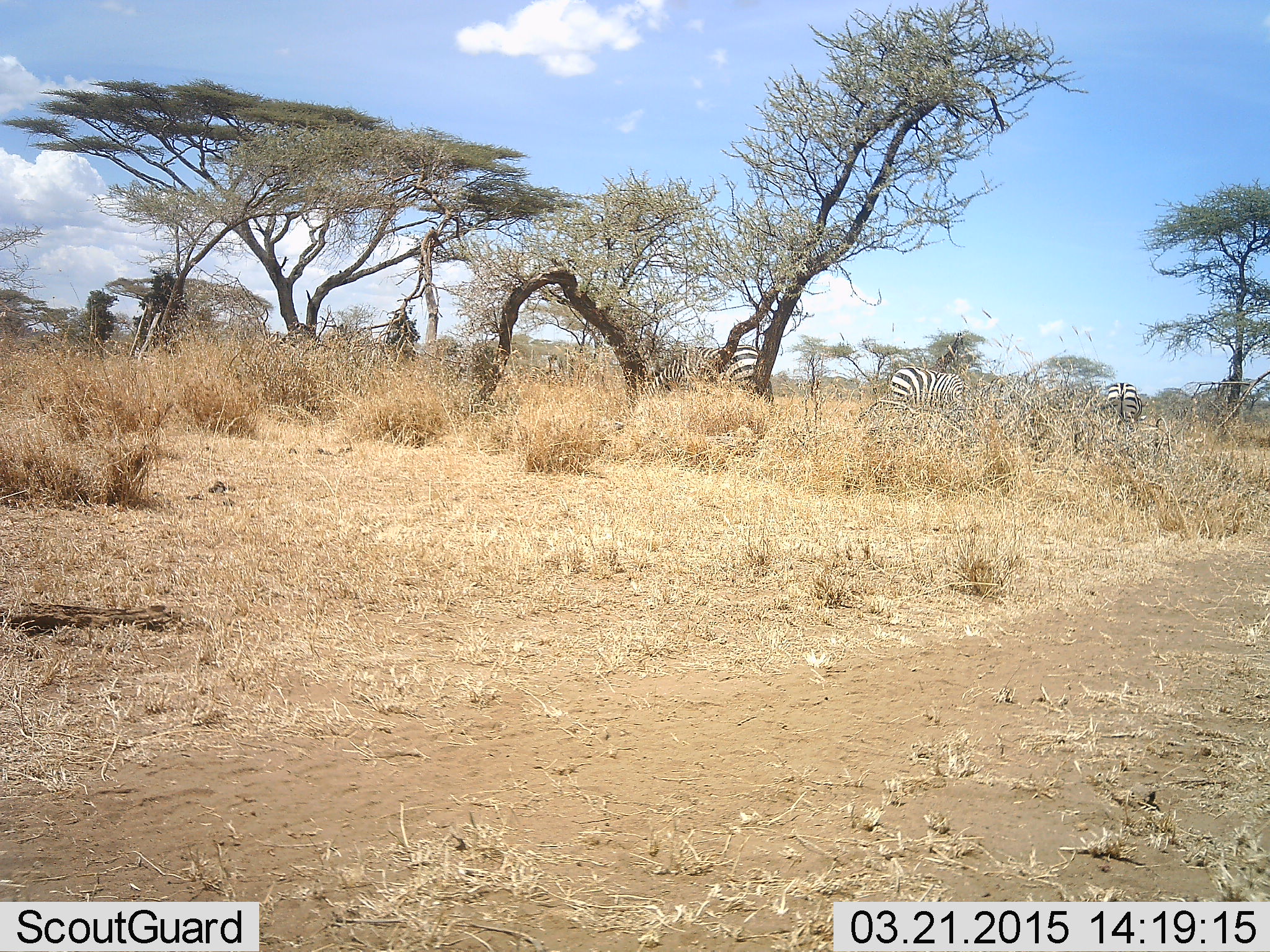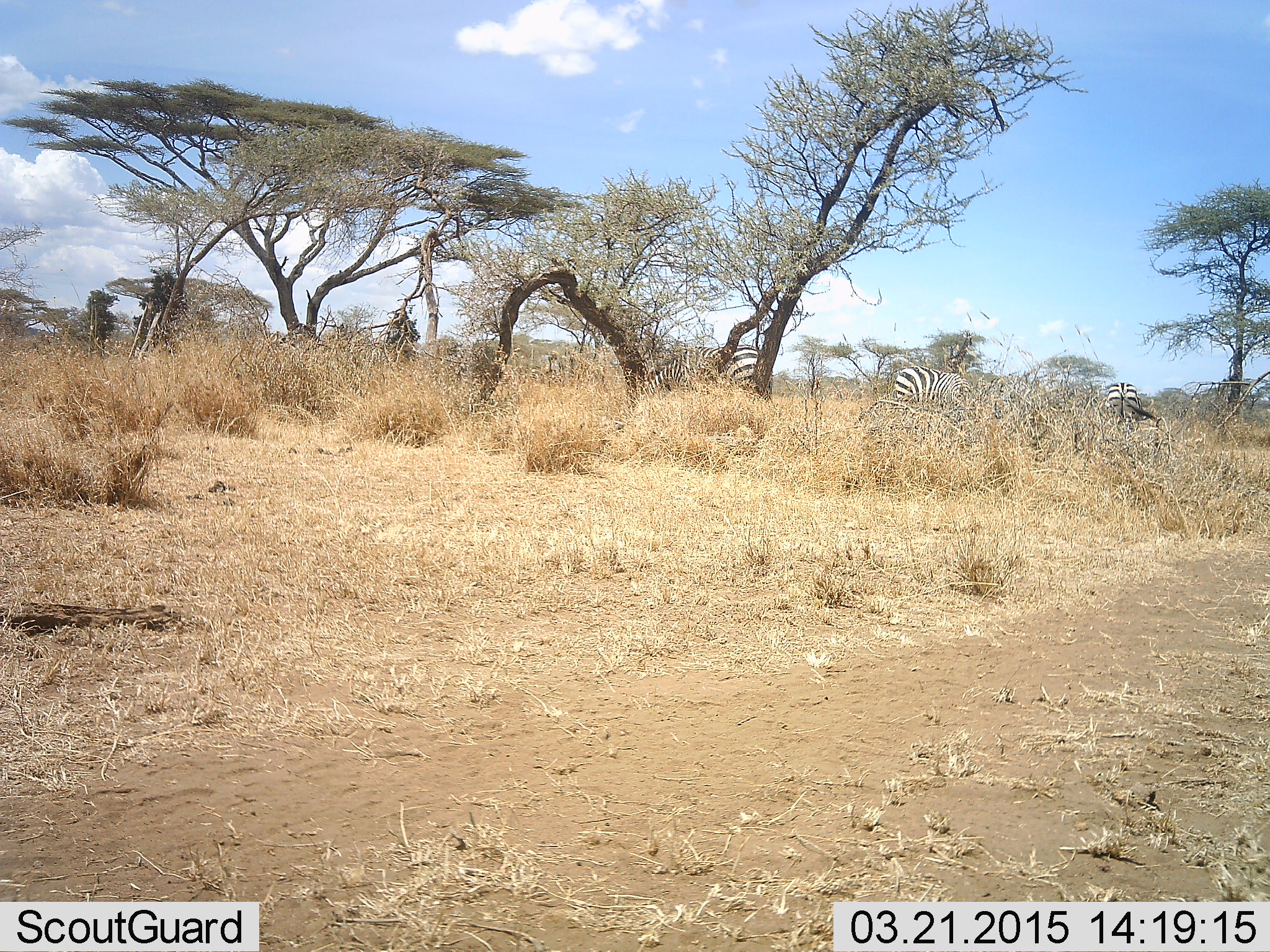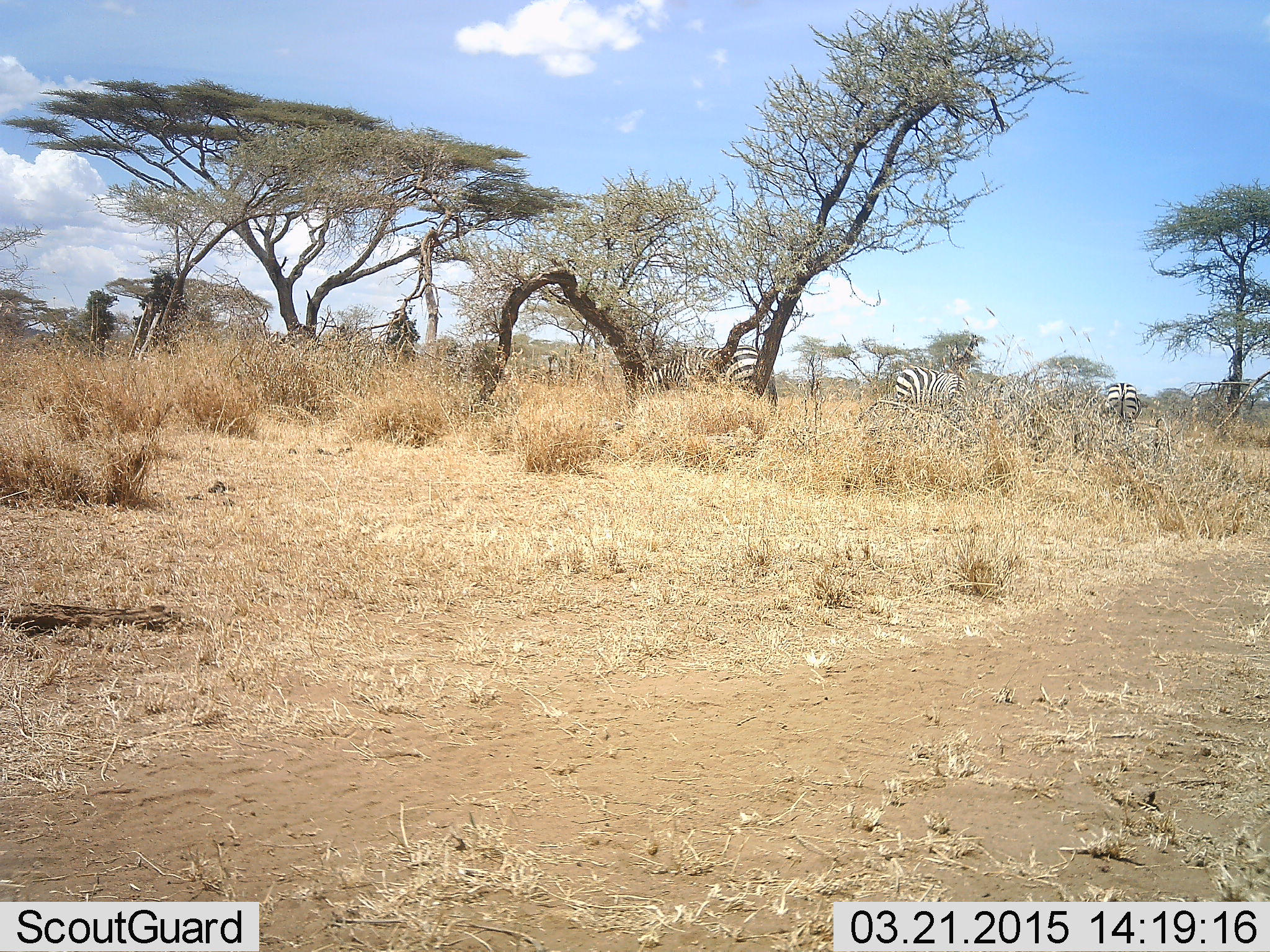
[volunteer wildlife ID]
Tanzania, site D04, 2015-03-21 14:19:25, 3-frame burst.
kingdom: Animalia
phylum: Chordata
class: Mammalia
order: Perissodactyla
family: Equidae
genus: Equus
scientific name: Equus quagga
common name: plains zebra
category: zebra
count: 3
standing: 60%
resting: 0%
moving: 10%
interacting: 0%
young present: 0%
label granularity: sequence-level